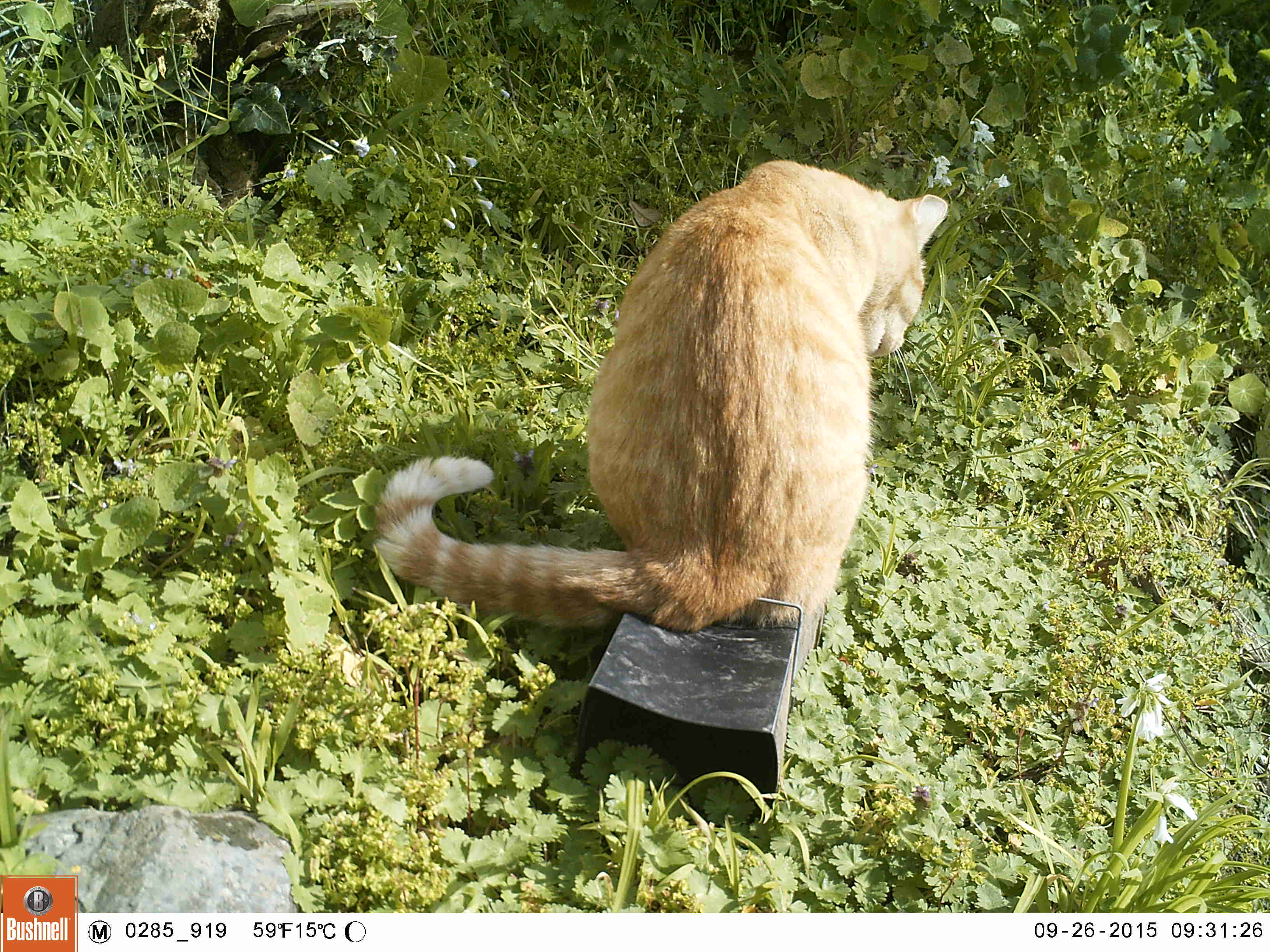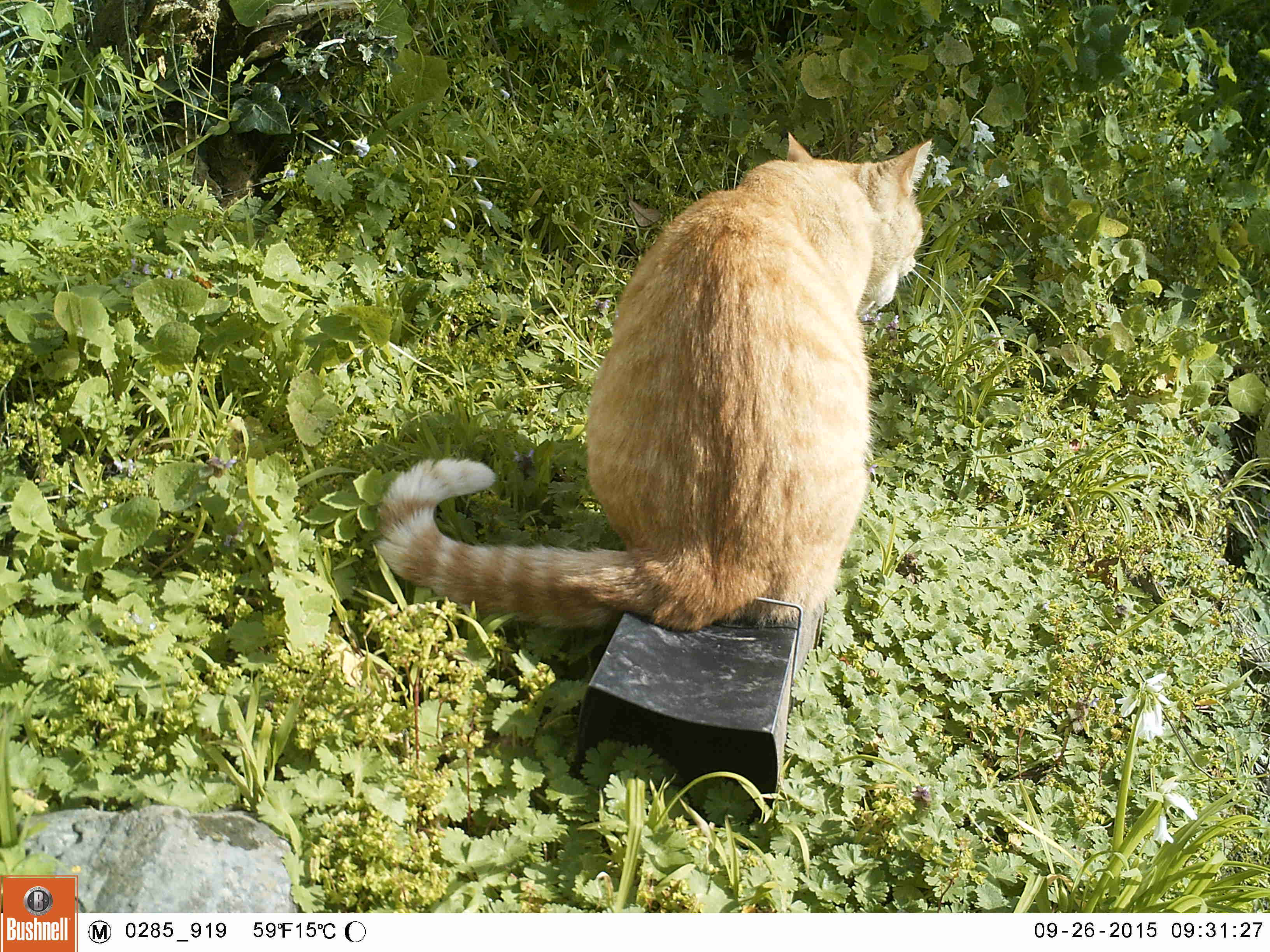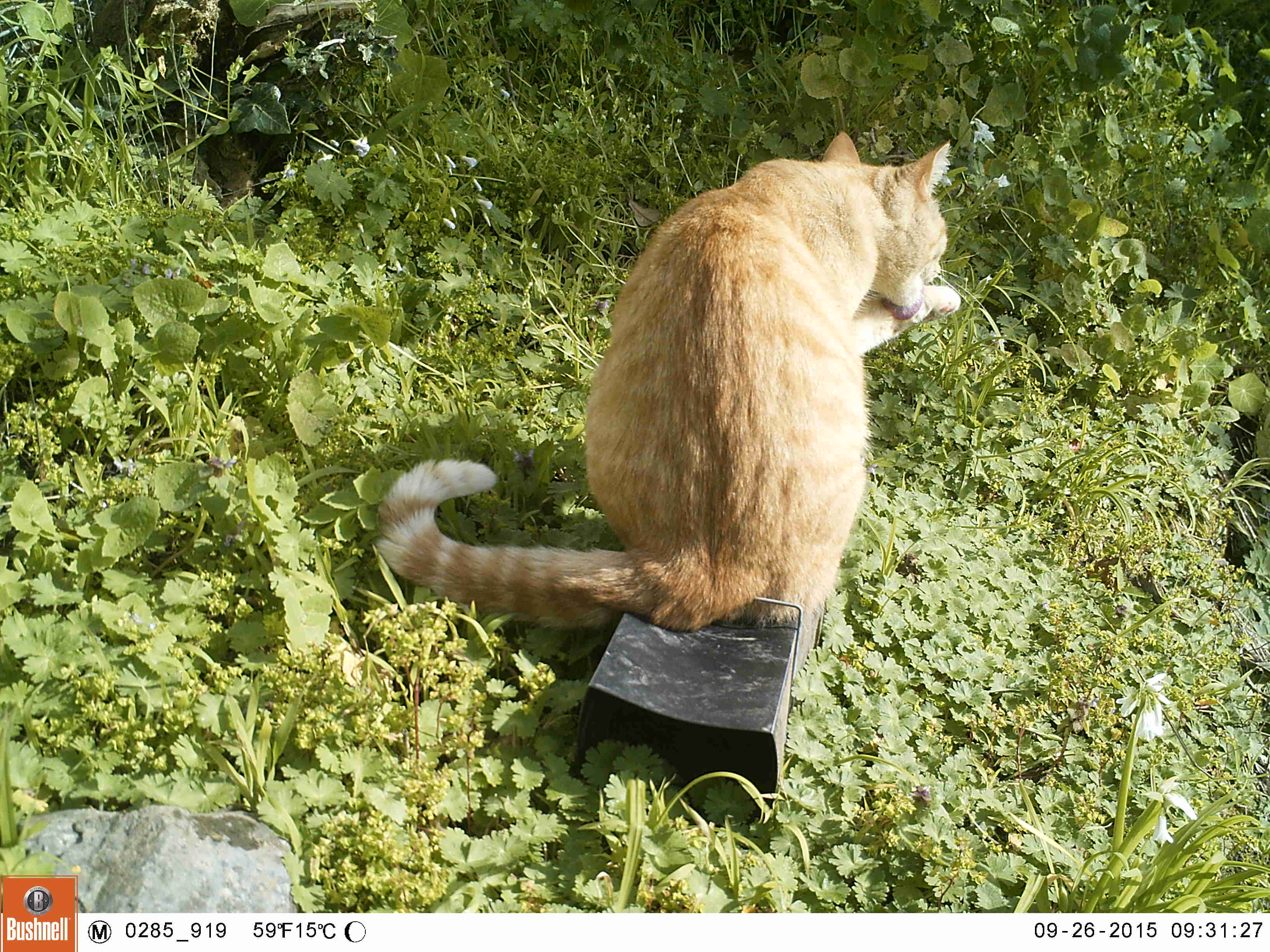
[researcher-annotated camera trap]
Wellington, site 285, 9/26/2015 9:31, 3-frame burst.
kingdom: Animalia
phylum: Chordata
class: Mammalia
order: Carnivora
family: Felidae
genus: Felis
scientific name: Felis catus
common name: cat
Cat (Felis catus).